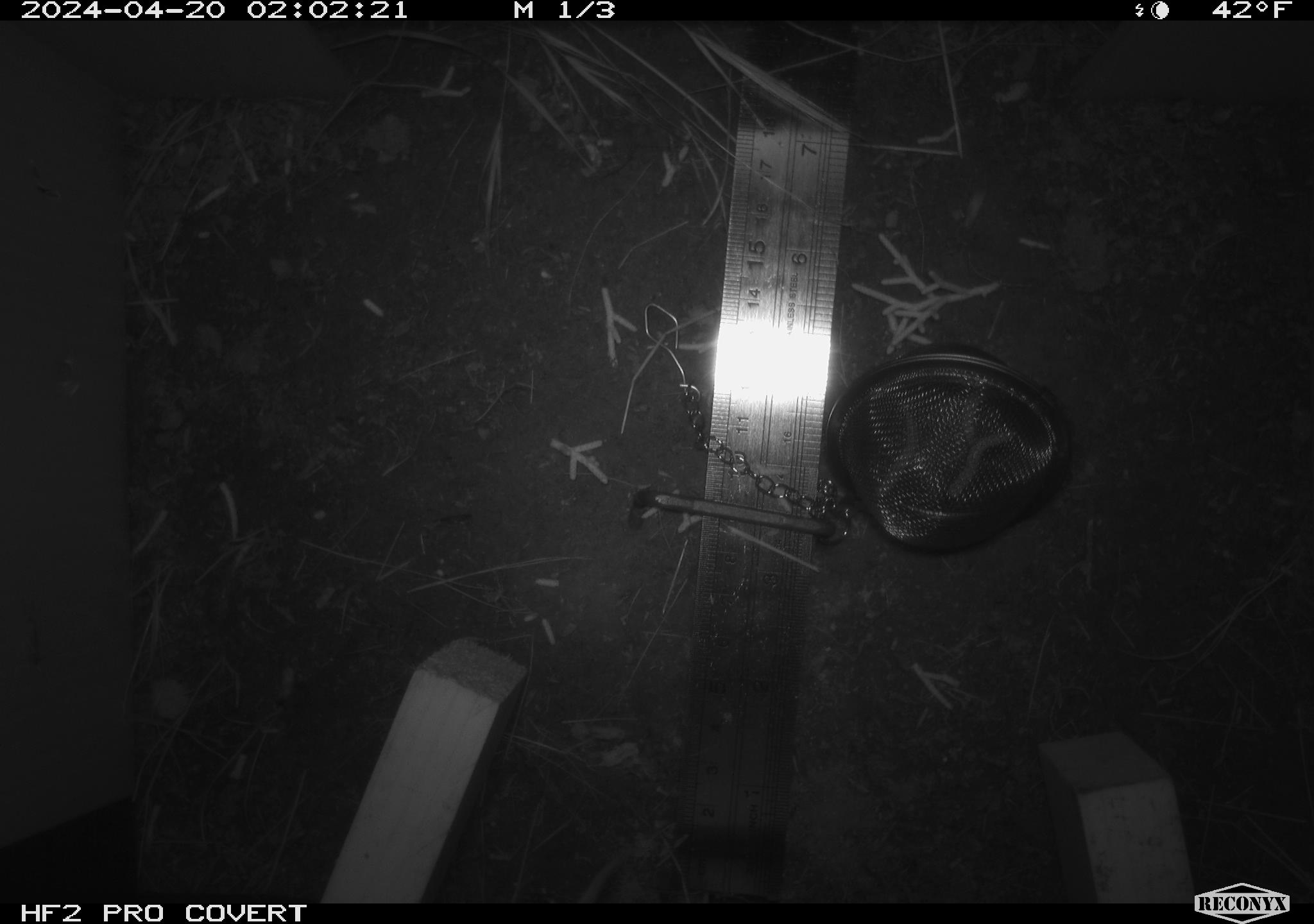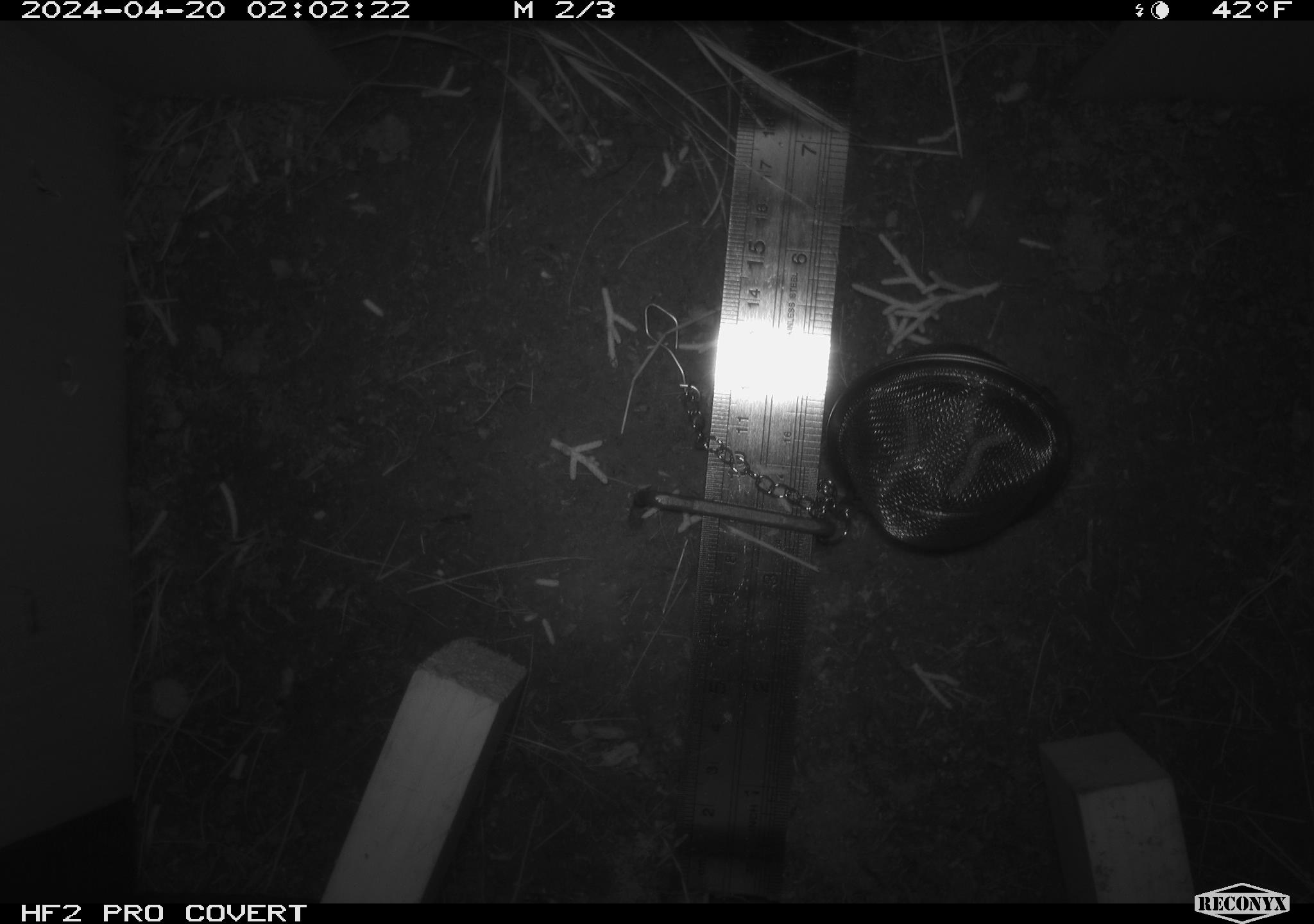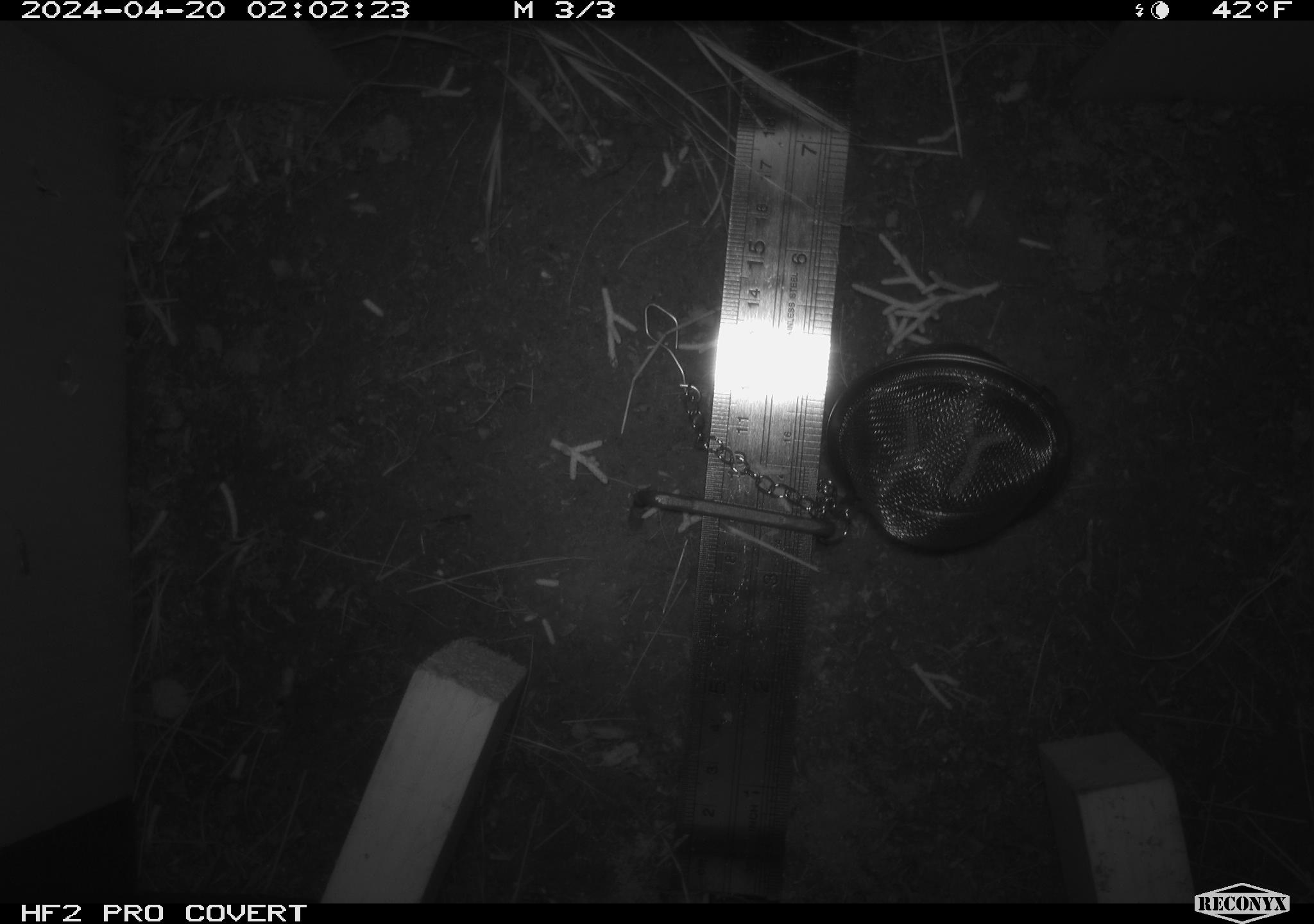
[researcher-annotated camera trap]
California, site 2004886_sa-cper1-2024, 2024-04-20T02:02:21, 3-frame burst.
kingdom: Animalia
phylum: Chordata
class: Mammalia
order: Rodentia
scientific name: Rodentia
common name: rodent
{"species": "rodent (Rodentia)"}